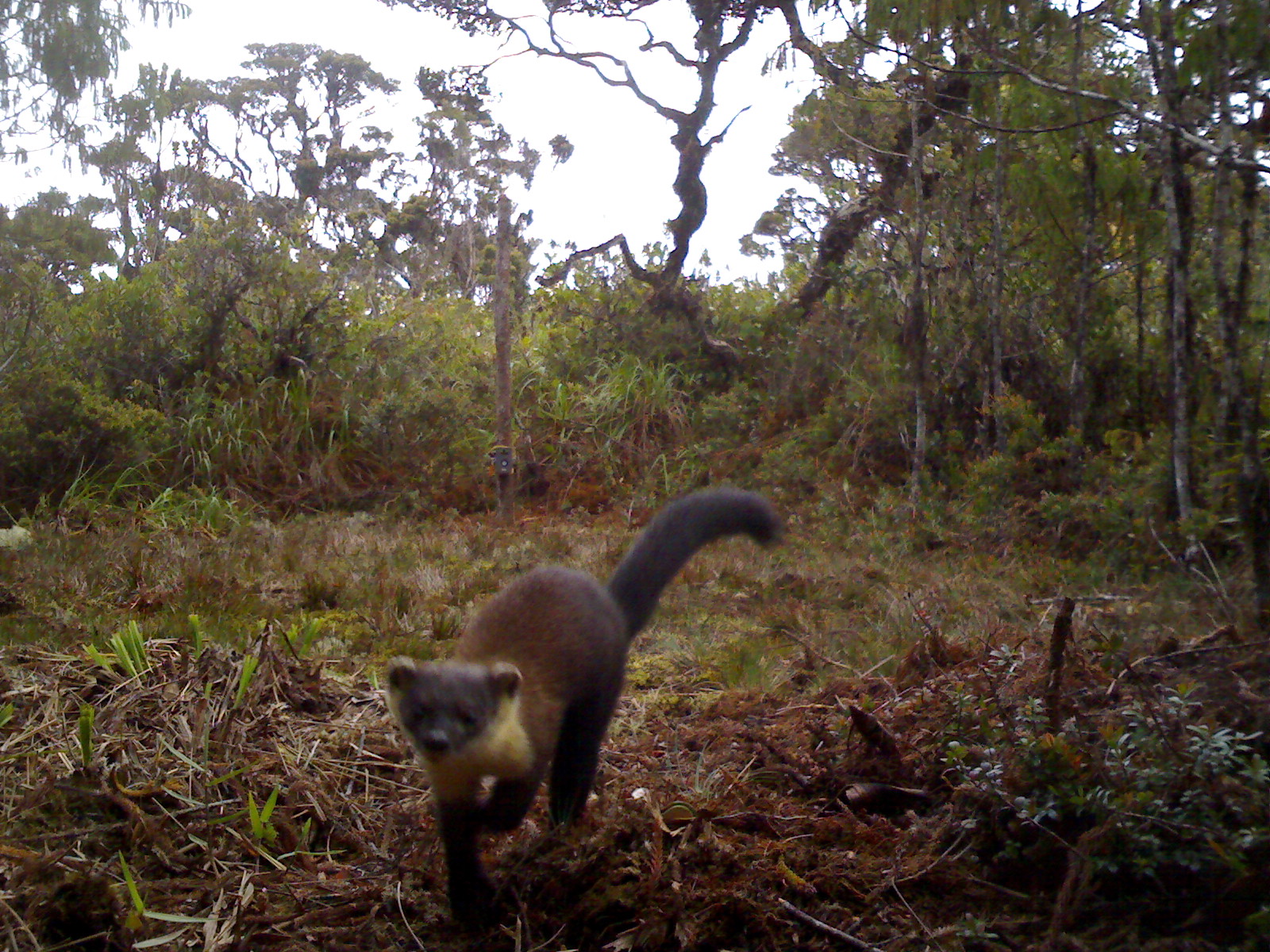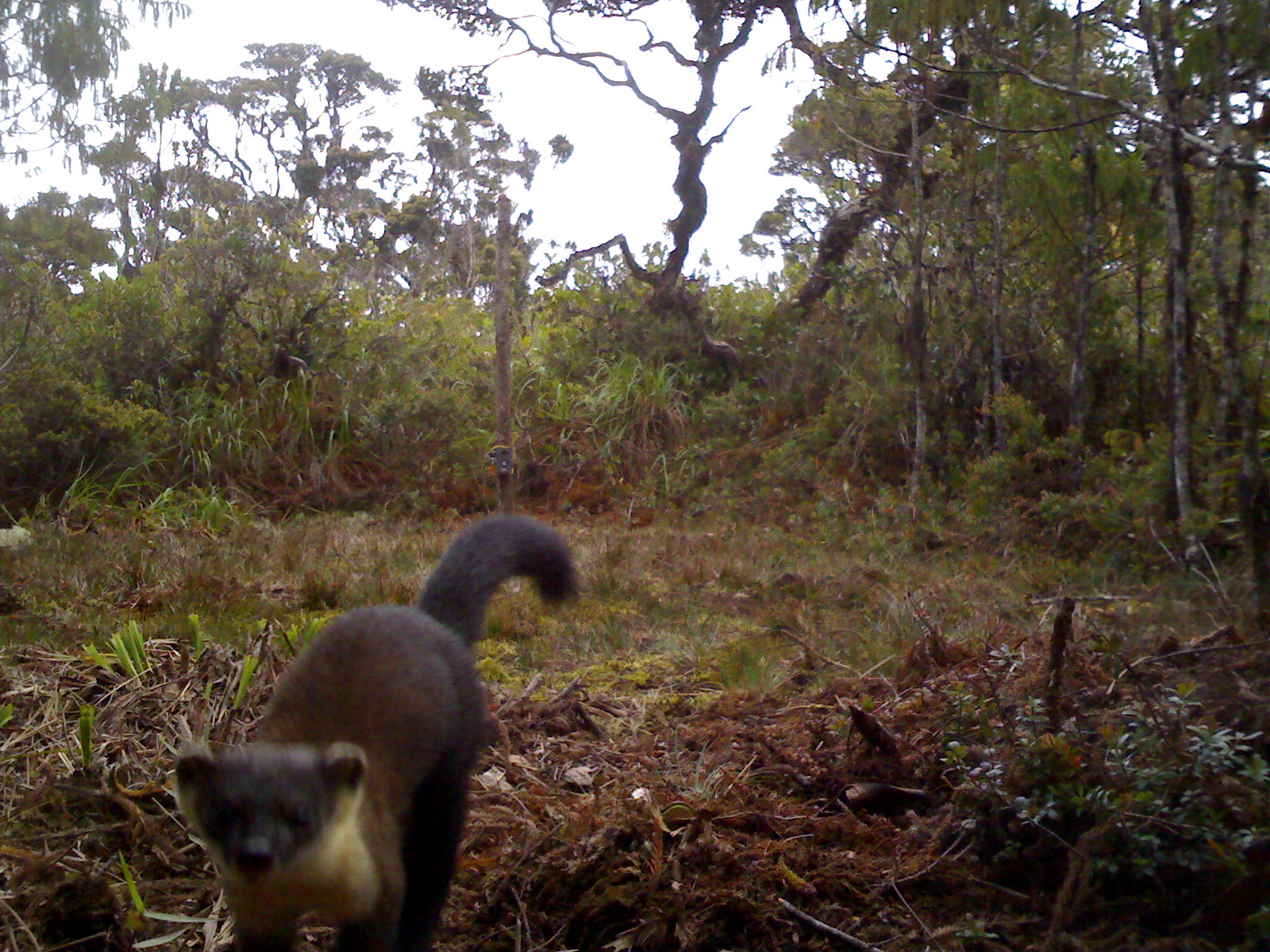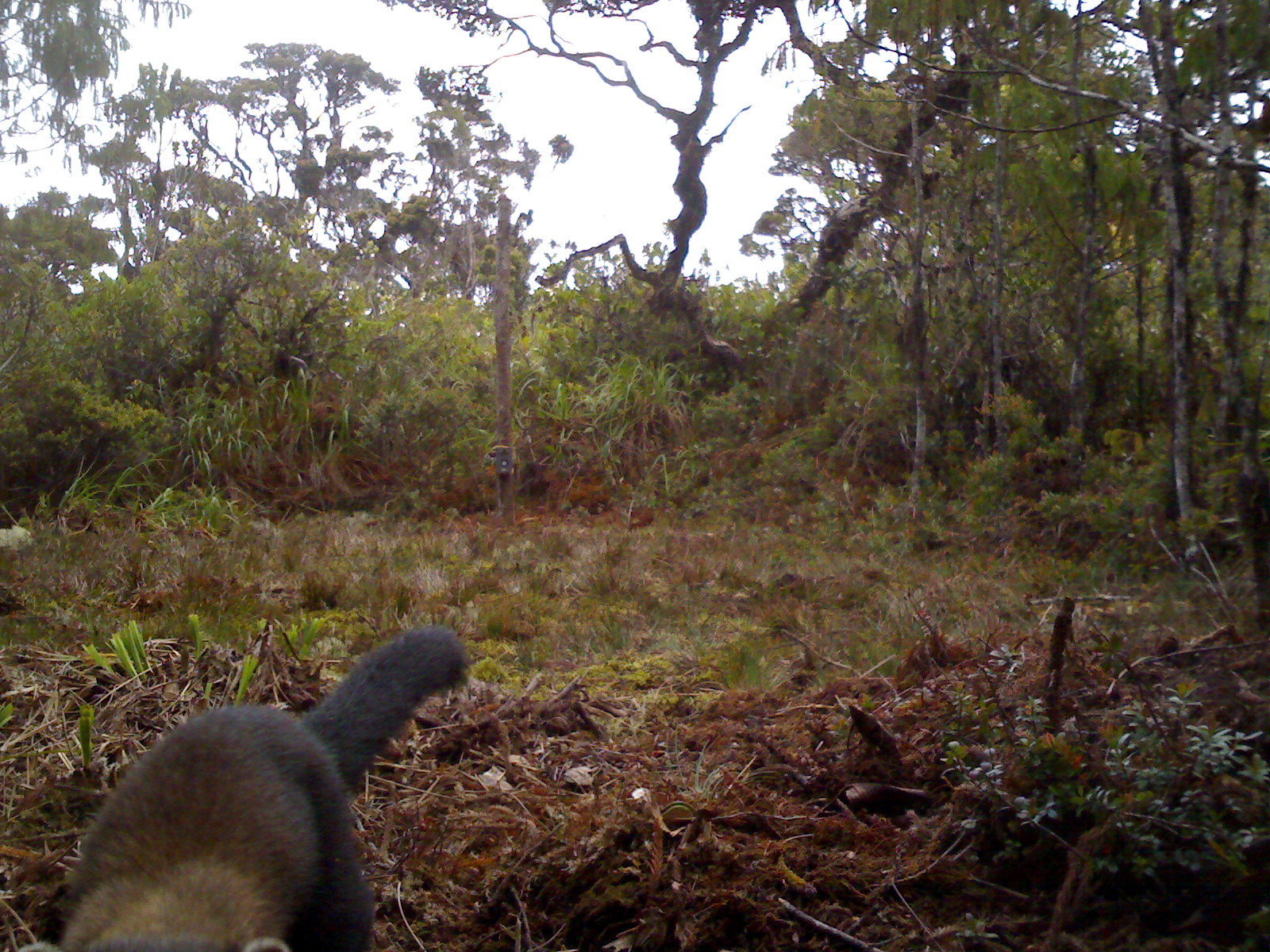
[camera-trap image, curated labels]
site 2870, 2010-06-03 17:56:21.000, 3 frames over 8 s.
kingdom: Animalia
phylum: Chordata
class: Mammalia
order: Carnivora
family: Mustelidae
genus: Martes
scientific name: Martes flavigula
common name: yellow-throated marten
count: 1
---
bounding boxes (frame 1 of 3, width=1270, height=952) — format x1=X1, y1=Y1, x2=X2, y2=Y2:
martes flavigula: x1=384, y1=486, x2=779, y2=924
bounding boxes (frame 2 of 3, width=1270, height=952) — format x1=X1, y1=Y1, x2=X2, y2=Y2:
martes flavigula: x1=170, y1=510, x2=587, y2=949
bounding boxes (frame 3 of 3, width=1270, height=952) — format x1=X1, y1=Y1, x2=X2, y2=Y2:
martes flavigula: x1=16, y1=624, x2=470, y2=948